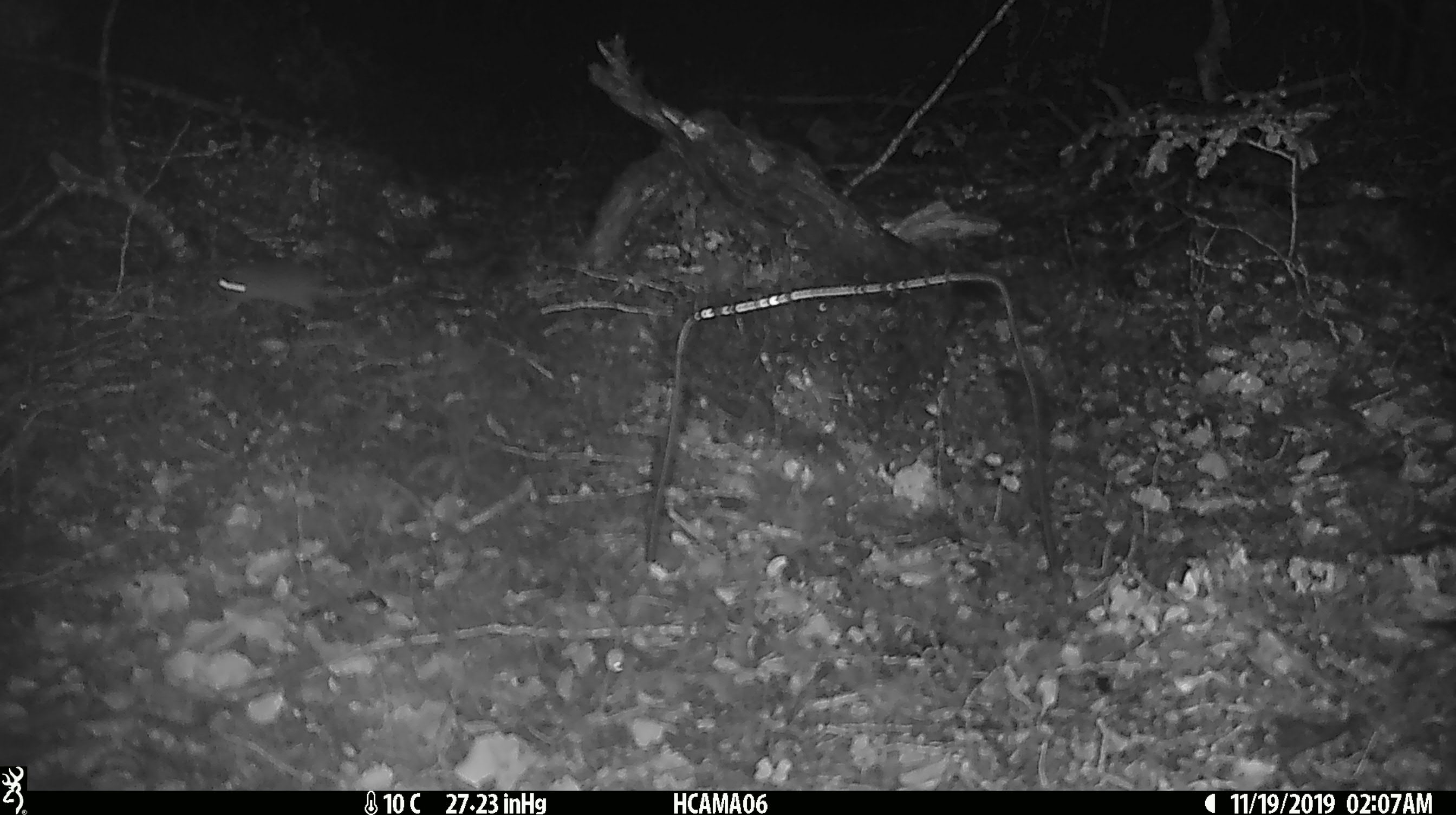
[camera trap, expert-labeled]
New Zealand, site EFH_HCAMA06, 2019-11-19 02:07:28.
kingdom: Animalia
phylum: Chordata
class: Mammalia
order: Rodentia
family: Muridae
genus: Mus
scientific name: Mus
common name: mouse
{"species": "mouse (Mus)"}